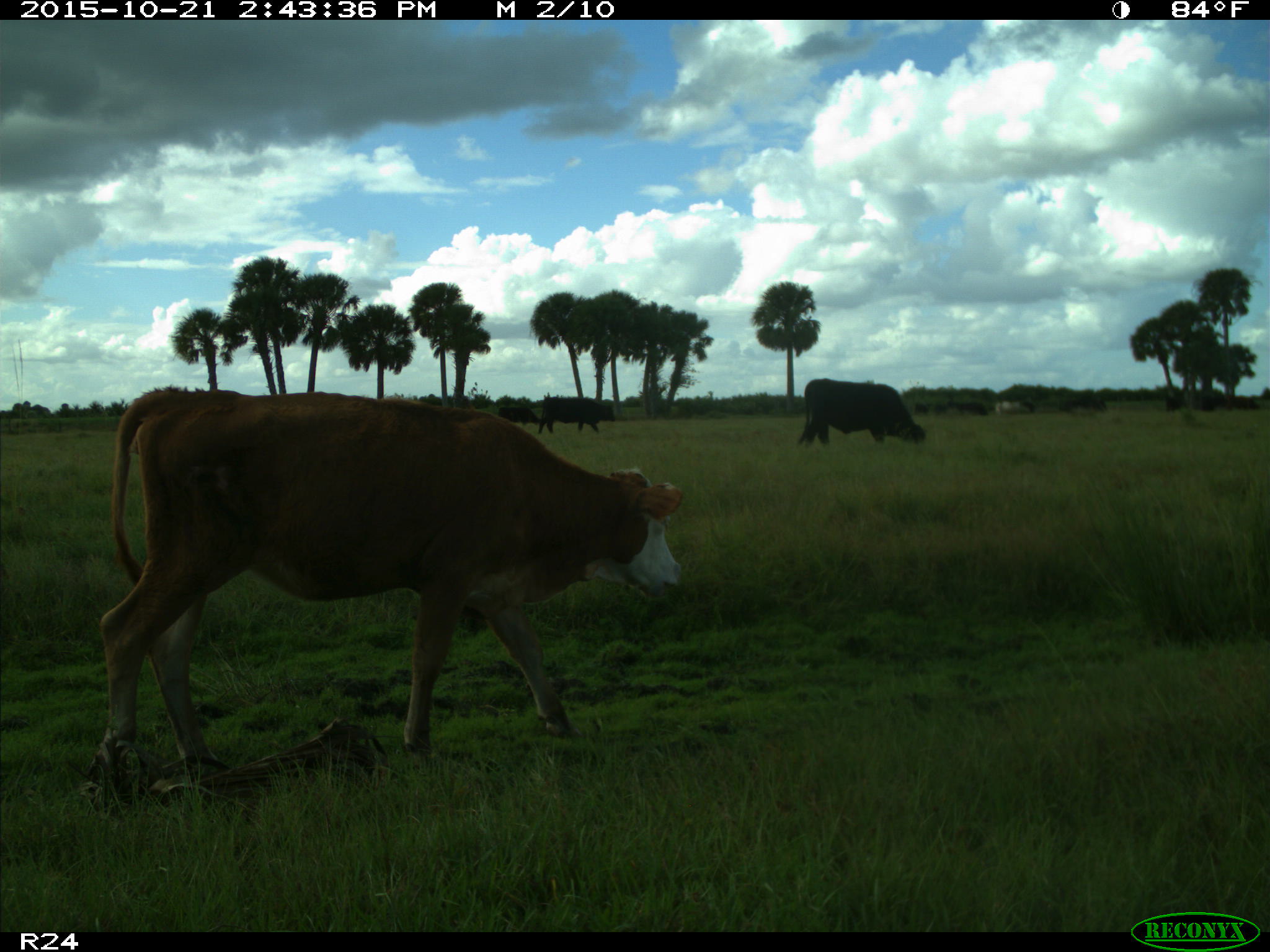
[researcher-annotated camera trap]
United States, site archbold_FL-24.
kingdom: Animalia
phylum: Chordata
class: Mammalia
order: Artiodactyla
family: Bovidae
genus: Bos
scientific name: Bos taurus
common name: domestic cow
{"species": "Bos taurus (domestic cow)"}